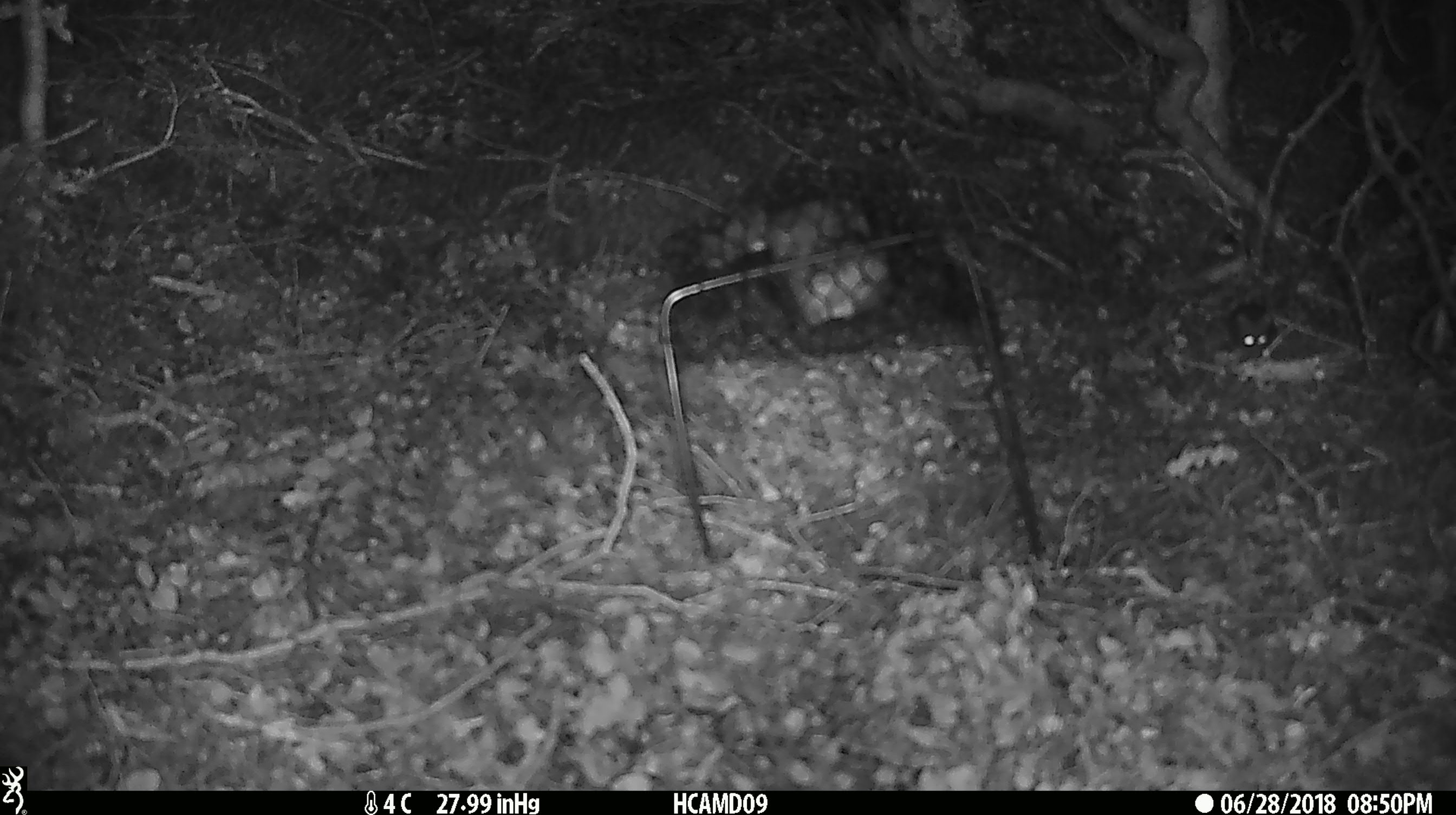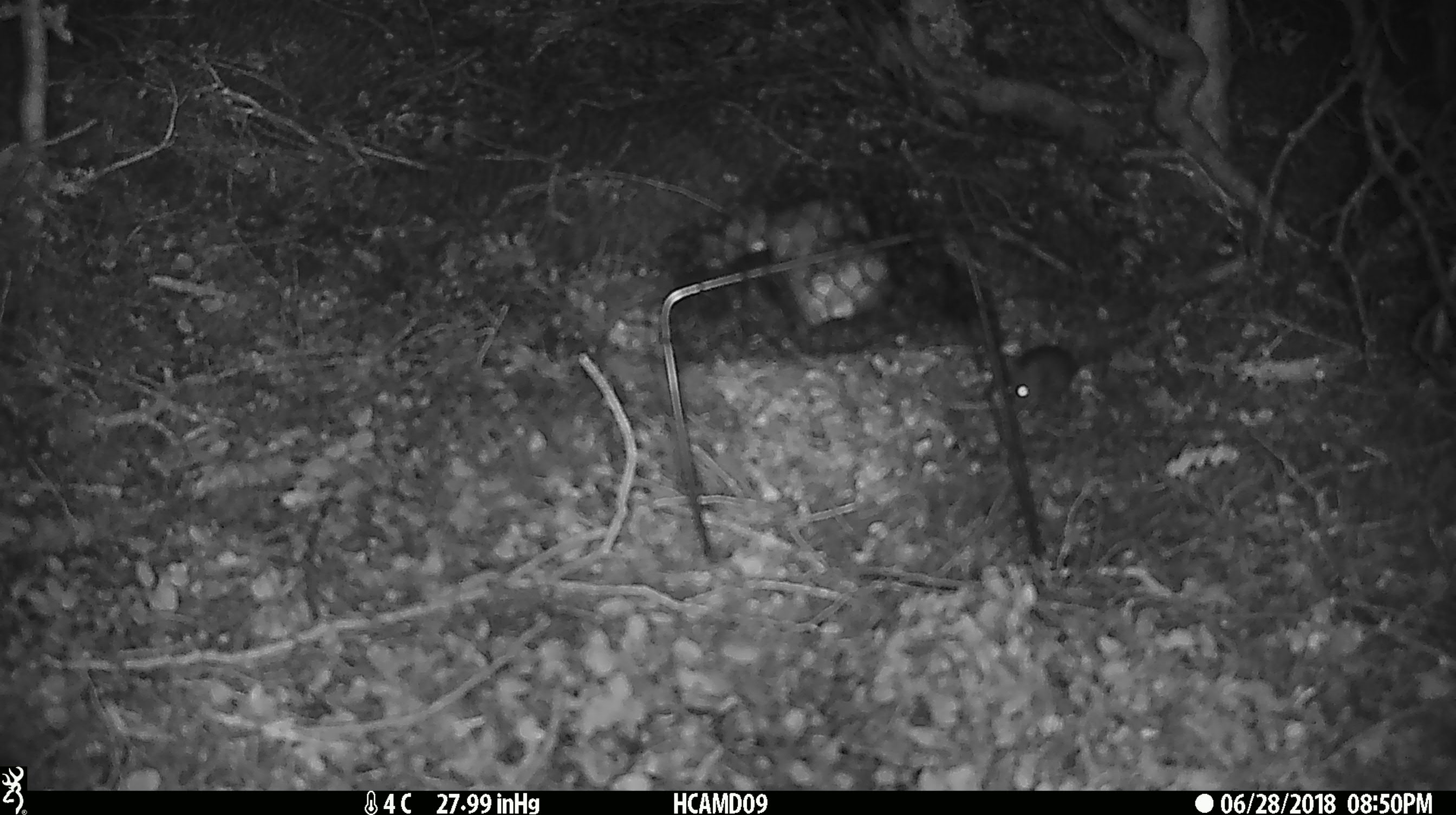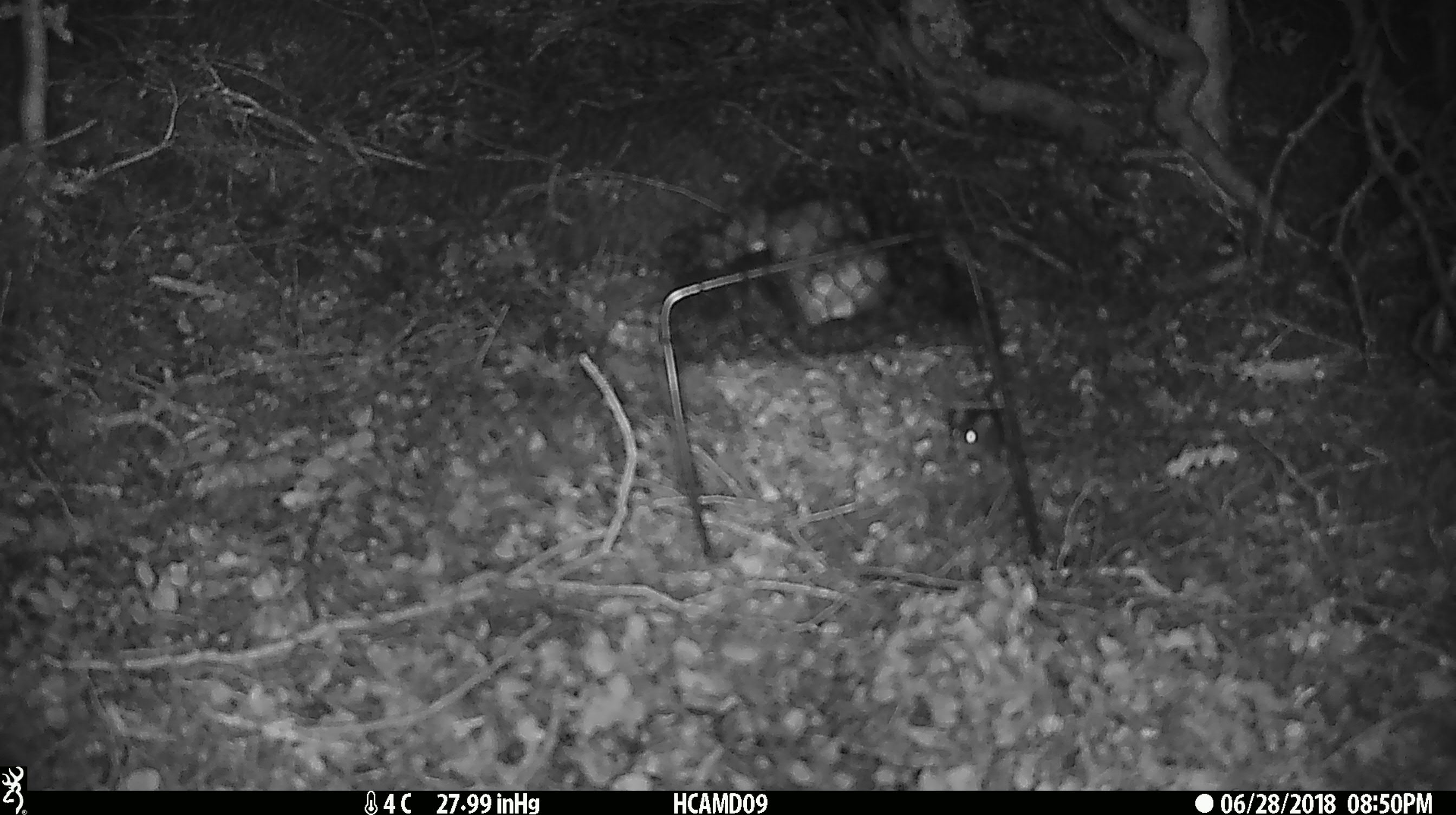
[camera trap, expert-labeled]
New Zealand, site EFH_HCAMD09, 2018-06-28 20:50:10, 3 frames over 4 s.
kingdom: Animalia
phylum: Chordata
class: Mammalia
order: Rodentia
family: Muridae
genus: Mus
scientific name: Mus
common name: mouse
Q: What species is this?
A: Mouse (Mus).